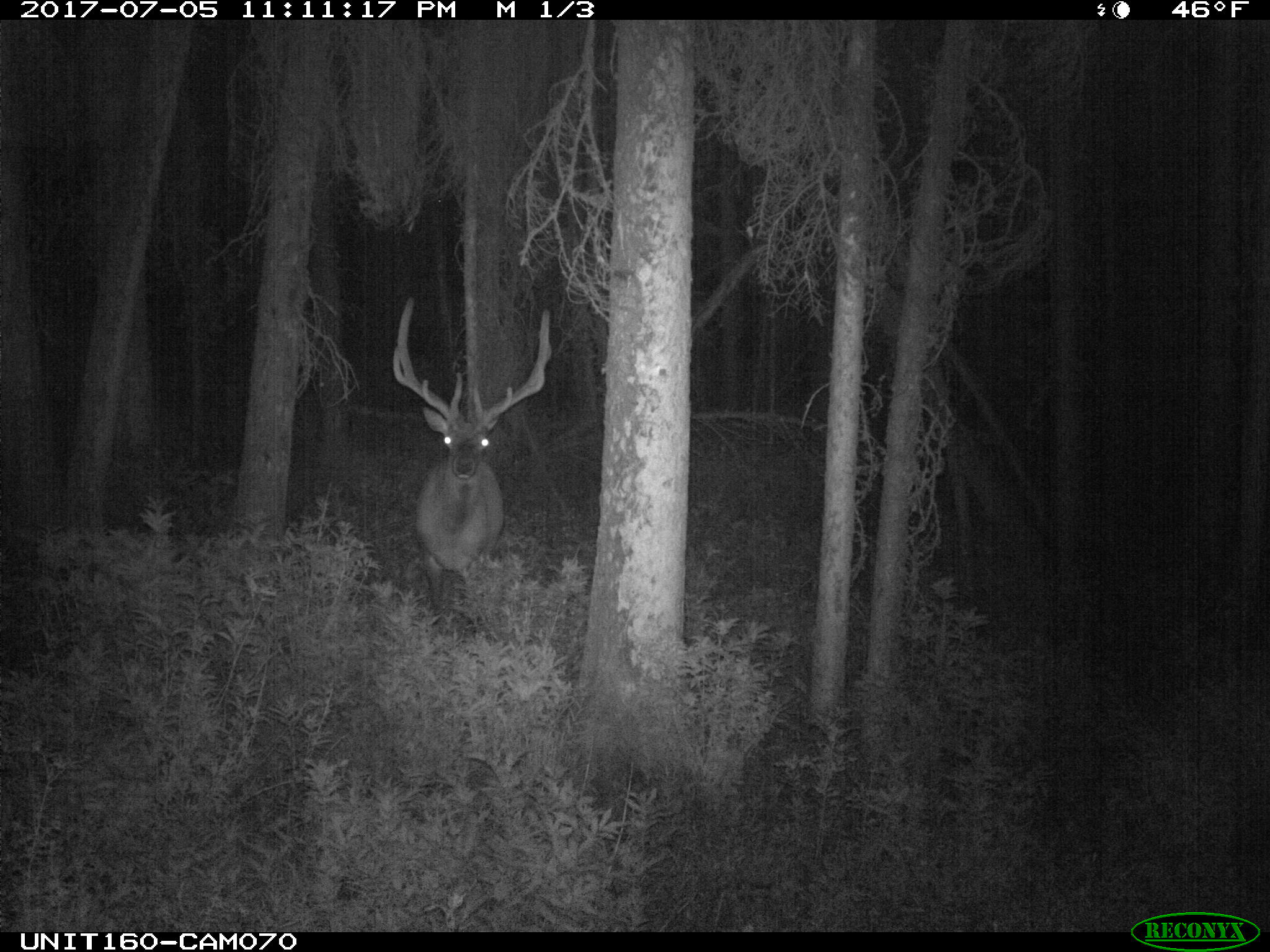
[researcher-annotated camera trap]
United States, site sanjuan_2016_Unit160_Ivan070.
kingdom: Animalia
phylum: Chordata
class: Mammalia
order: Artiodactyla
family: Cervidae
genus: Cervus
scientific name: Cervus elaphus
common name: red deer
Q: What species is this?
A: Cervus elaphus (red deer).